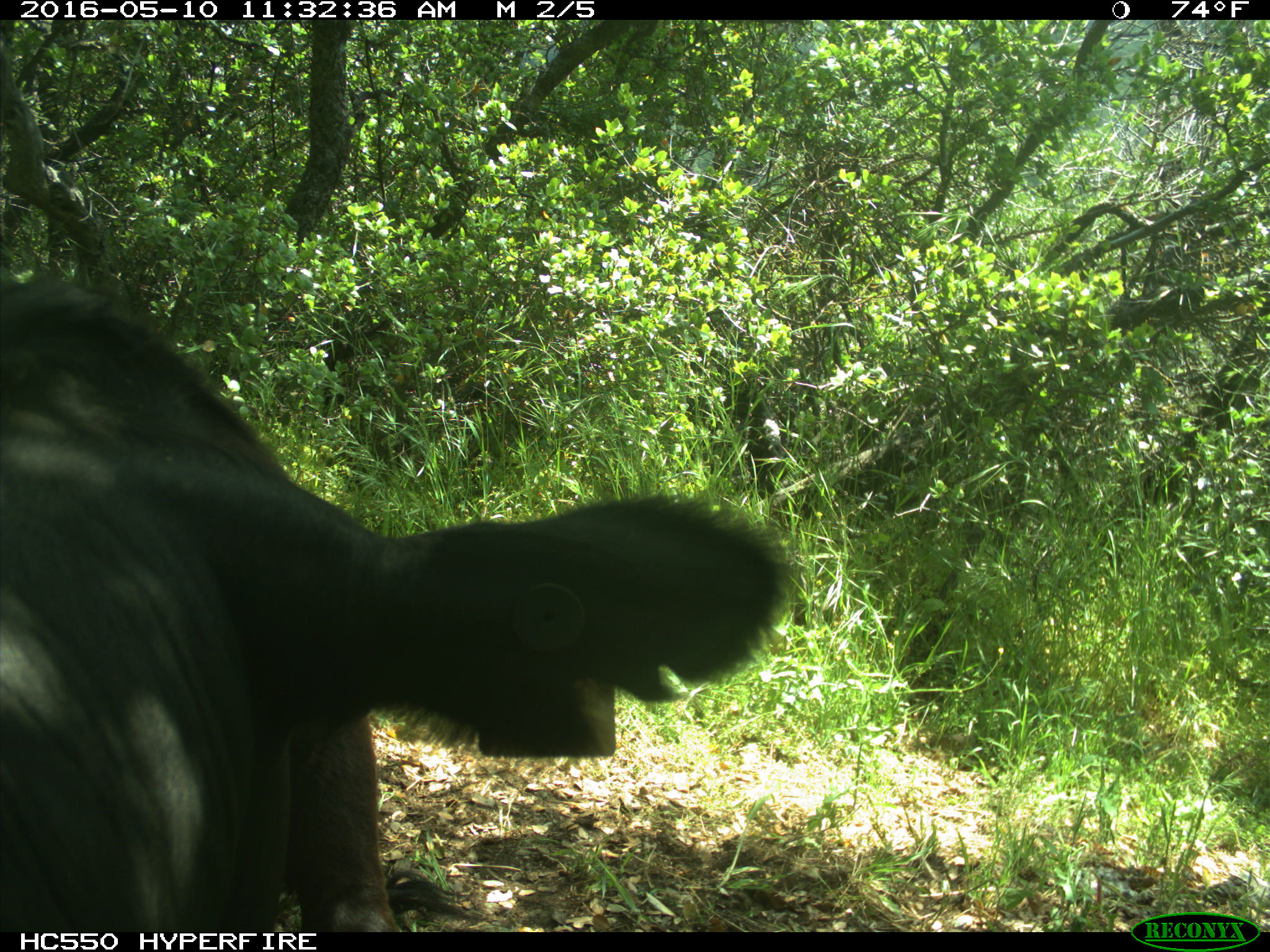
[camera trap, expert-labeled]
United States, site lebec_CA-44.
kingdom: Animalia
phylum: Chordata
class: Mammalia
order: Artiodactyla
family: Bovidae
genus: Bos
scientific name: Bos taurus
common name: domestic cow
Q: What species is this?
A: Bos taurus (domestic cow).